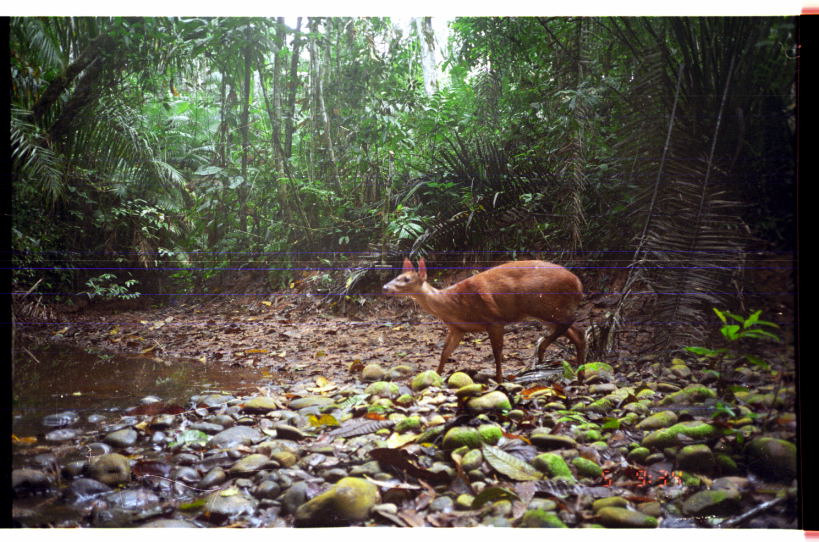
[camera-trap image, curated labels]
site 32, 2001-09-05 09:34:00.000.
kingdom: Animalia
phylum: Chordata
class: Mammalia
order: Artiodactyla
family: Cervidae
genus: Mazama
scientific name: Mazama americana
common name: red brocket